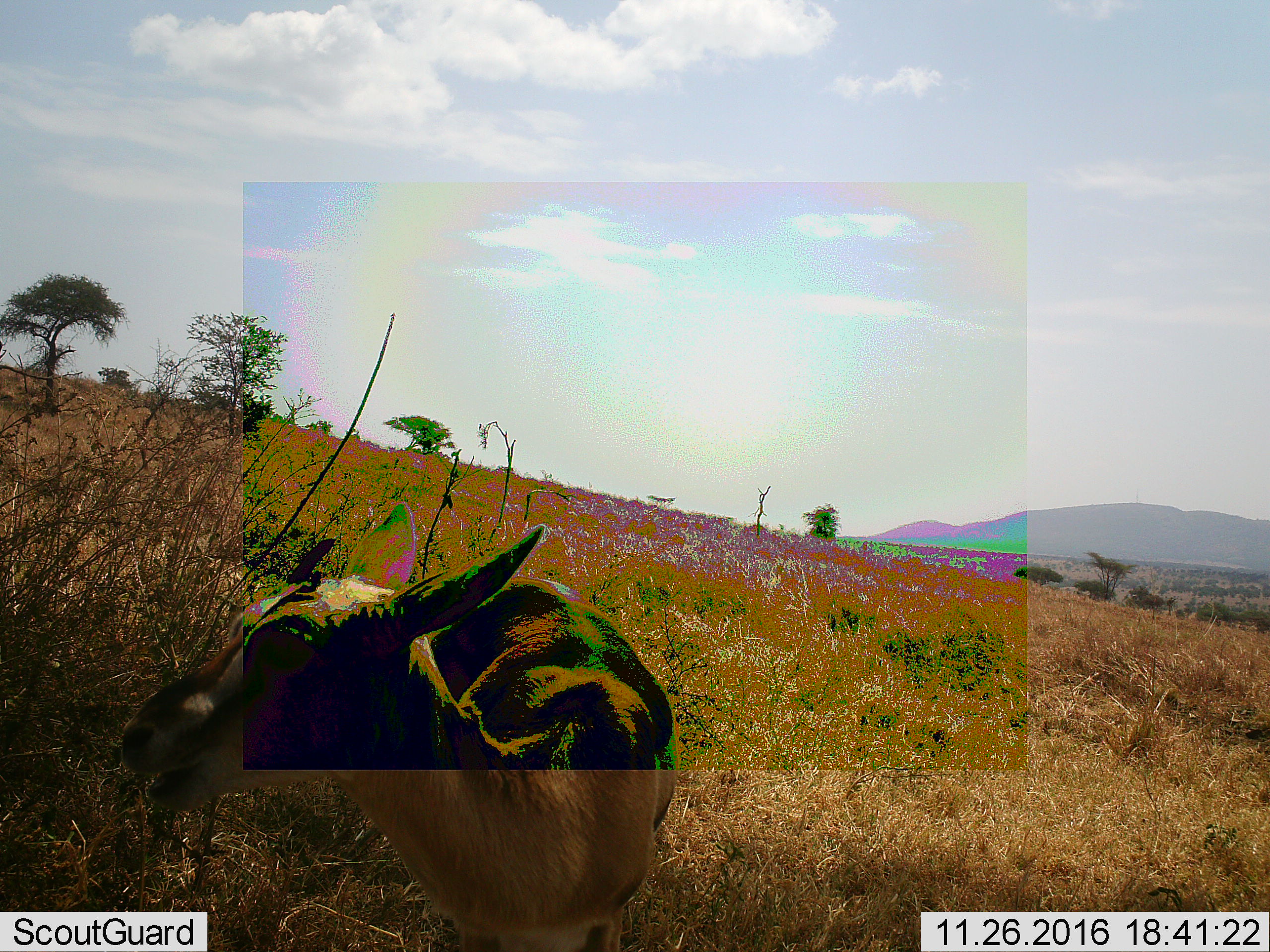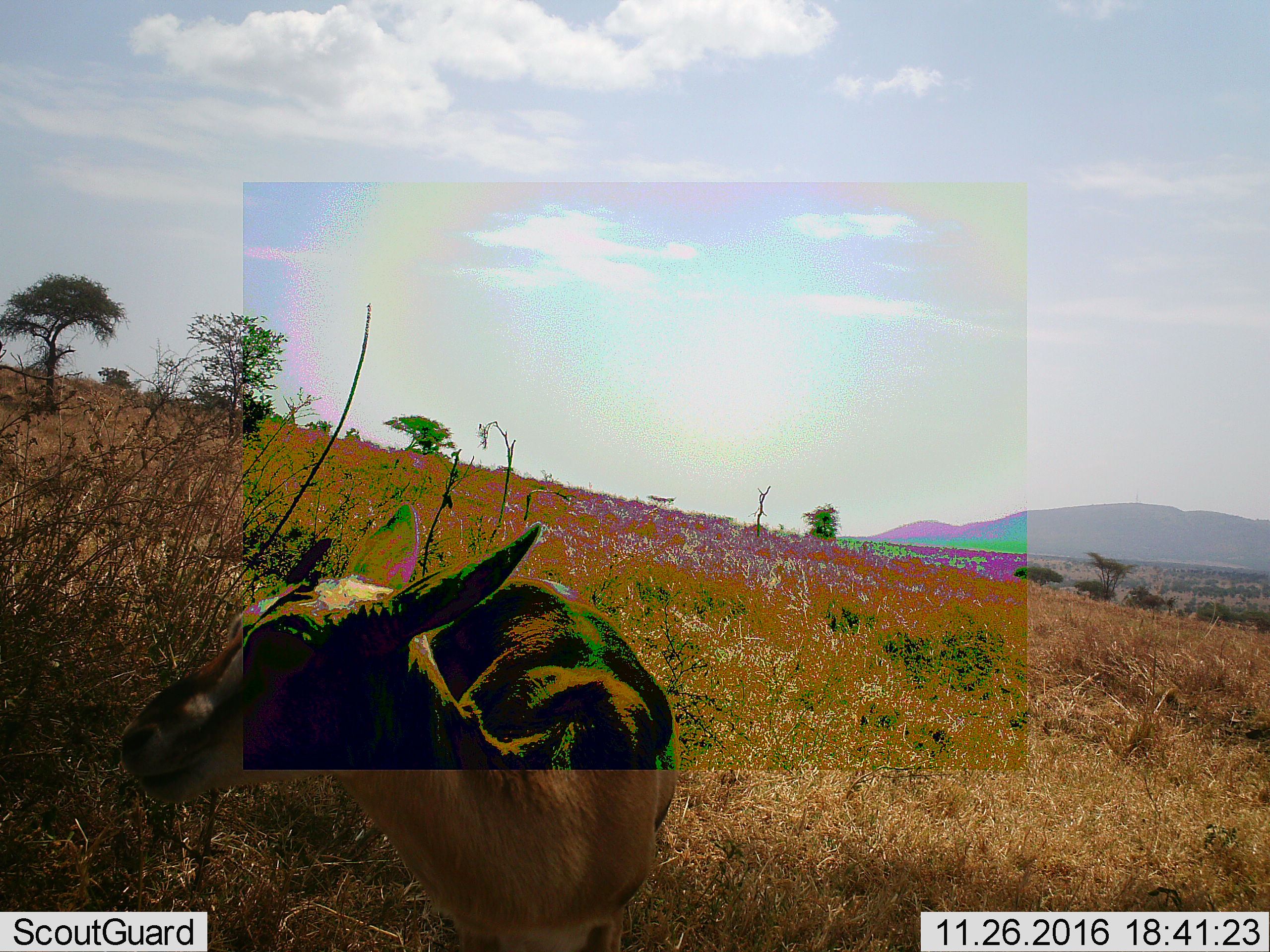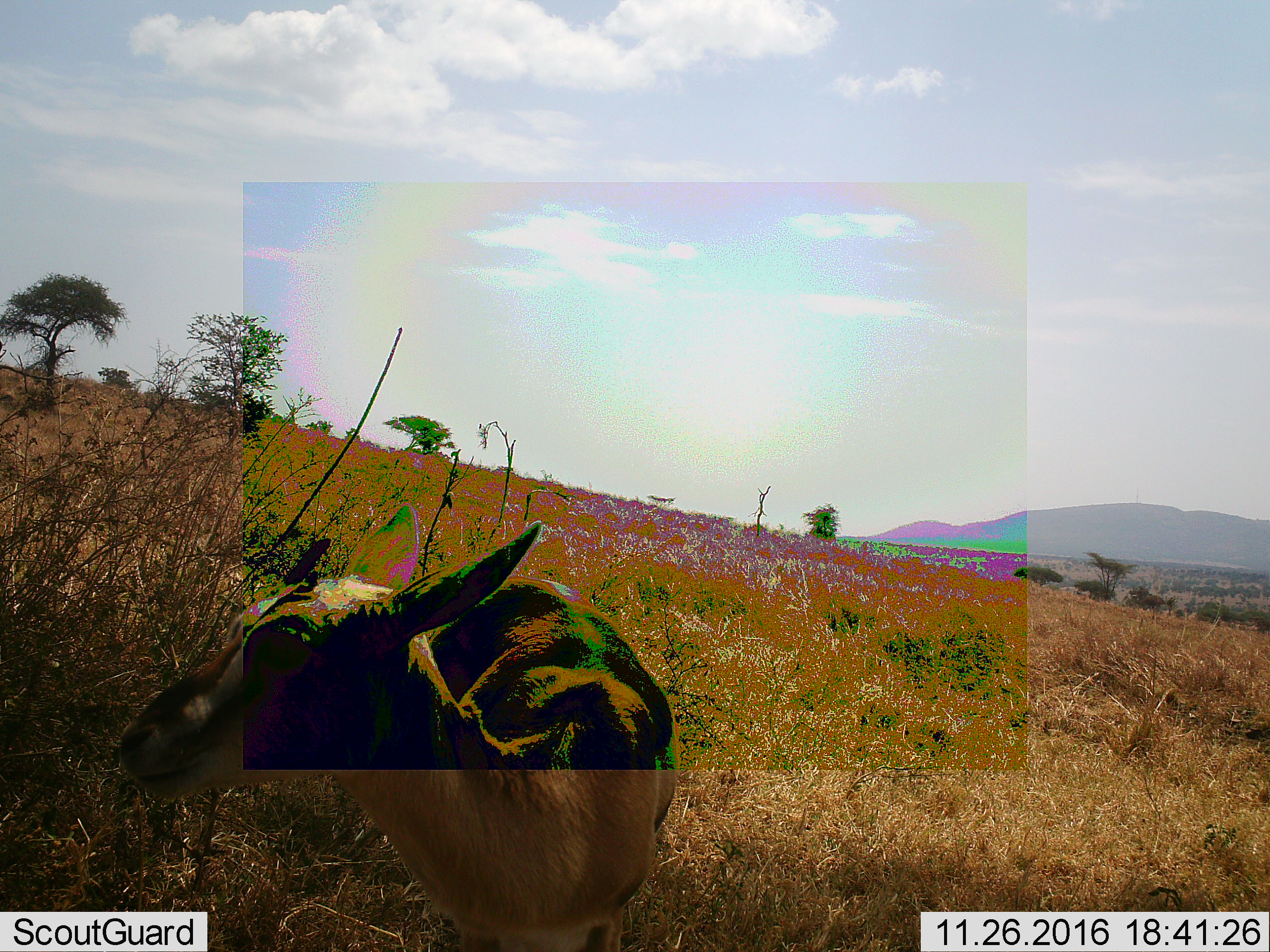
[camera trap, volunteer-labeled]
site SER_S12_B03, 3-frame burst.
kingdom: Animalia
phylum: Chordata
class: Mammalia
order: Artiodactyla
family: Bovidae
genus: Eudorcas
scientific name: Eudorcas thomsonii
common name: thomson's gazelle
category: gazellethomsons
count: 1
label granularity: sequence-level